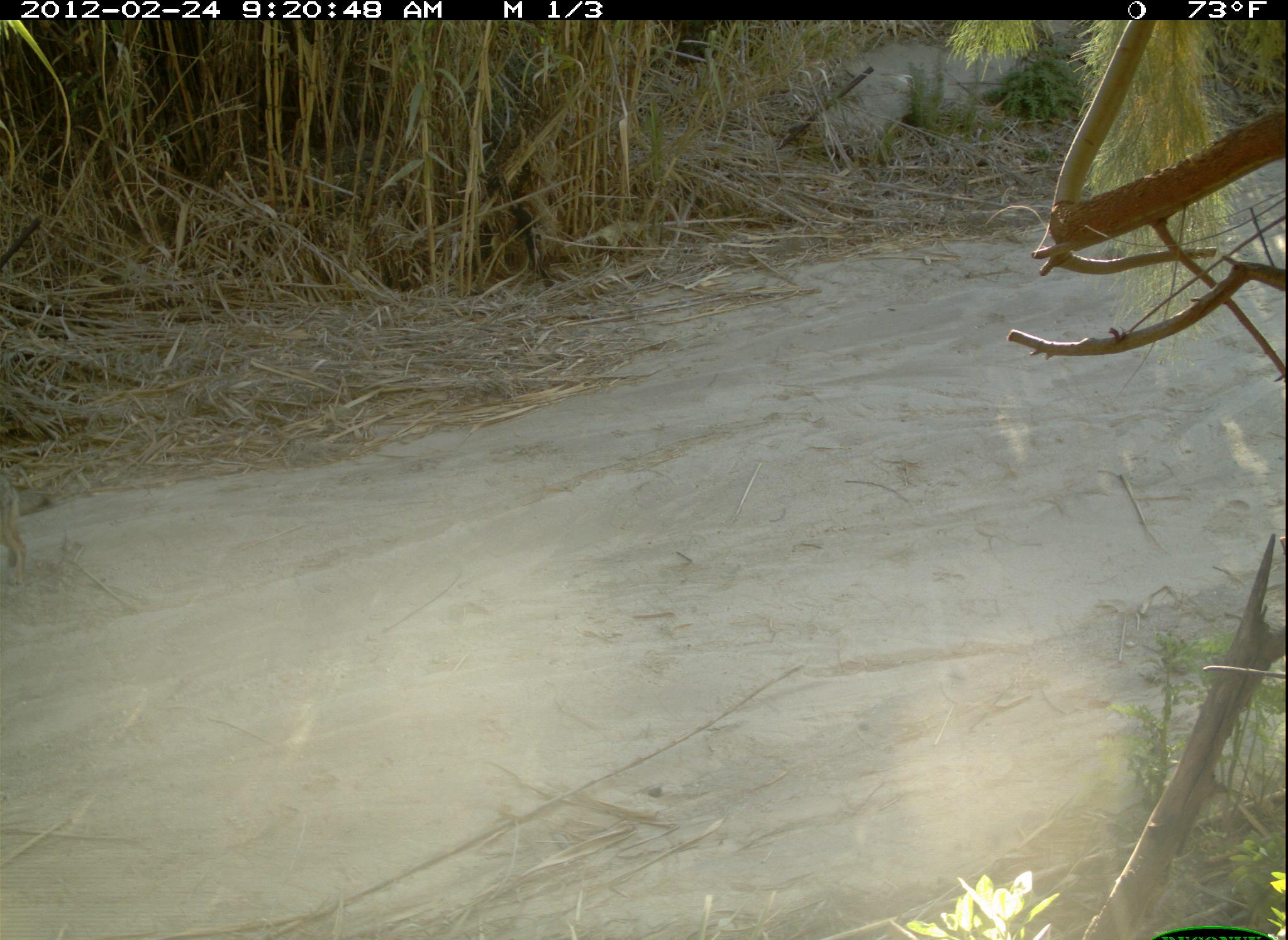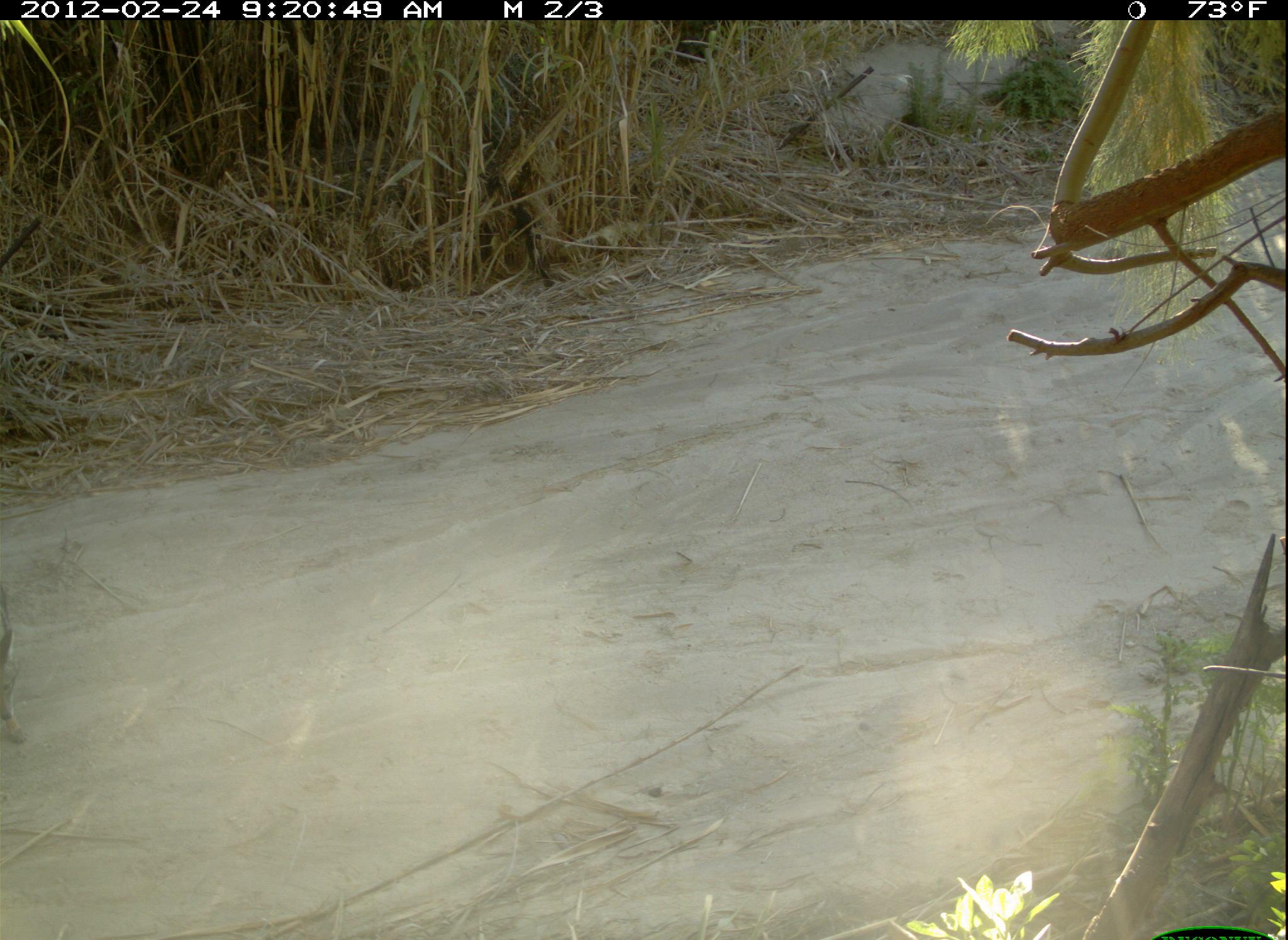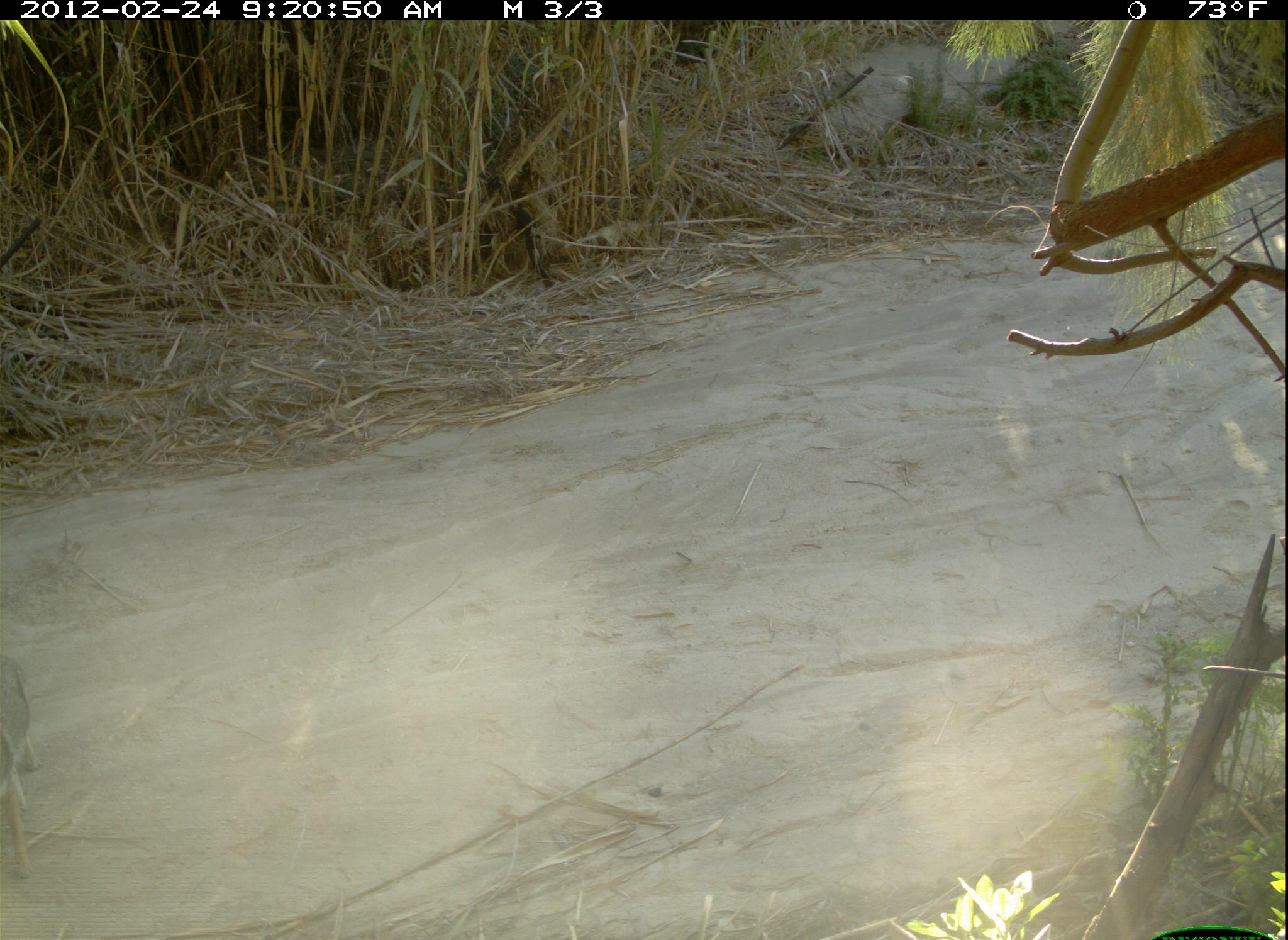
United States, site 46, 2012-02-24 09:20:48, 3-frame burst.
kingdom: Animalia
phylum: Chordata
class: Mammalia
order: Carnivora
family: Canidae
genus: Canis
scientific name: Canis latrans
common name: coyote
Coyote (Canis latrans).